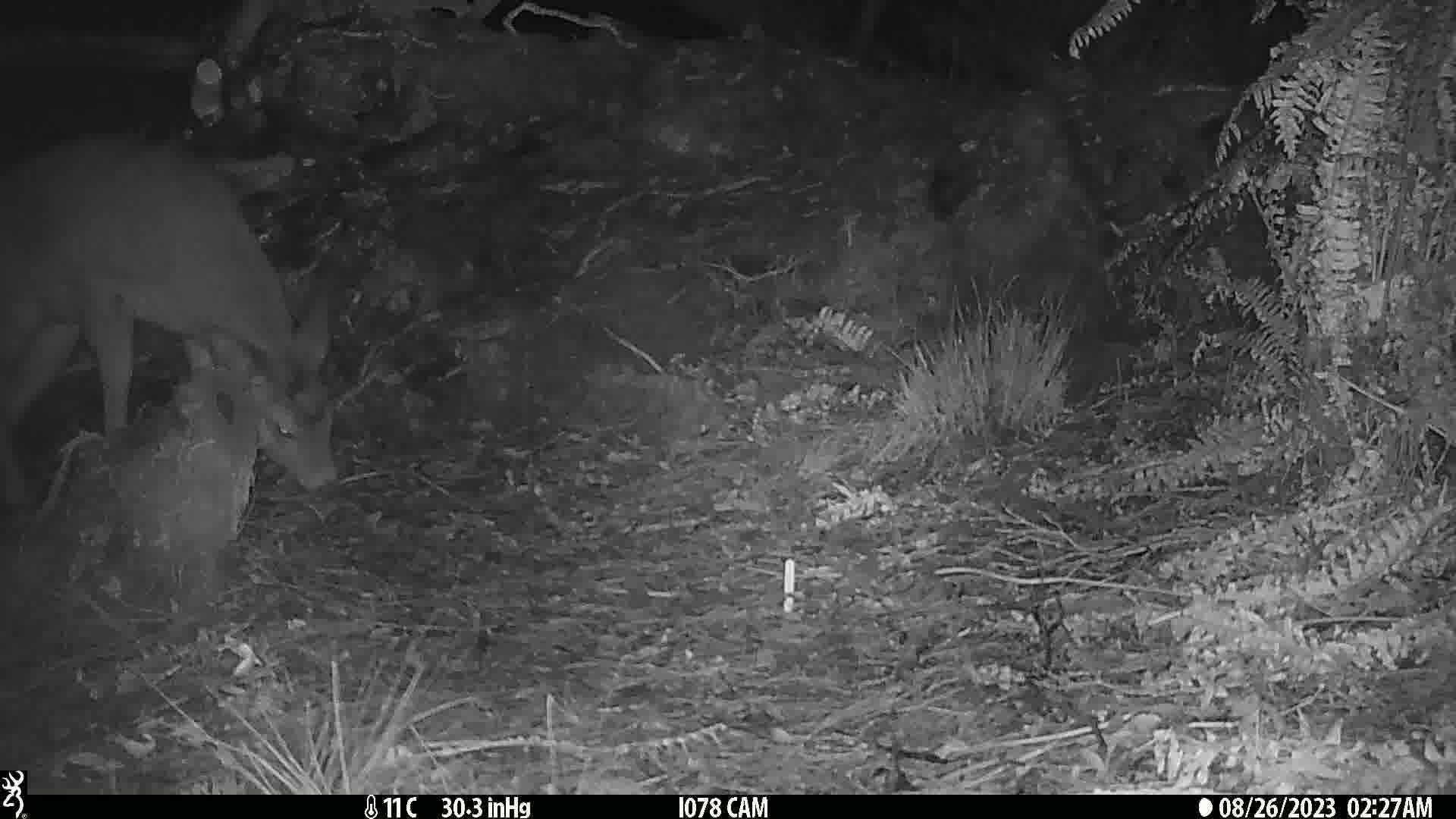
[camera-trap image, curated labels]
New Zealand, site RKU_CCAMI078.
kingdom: Animalia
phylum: Chordata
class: Mammalia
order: Artiodactyla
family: Cervidae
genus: Odocoileus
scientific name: Odocoileus virginianus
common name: white-tailed deer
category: white tailed deer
White tailed deer (white-tailed deer) (Odocoileus virginianus).